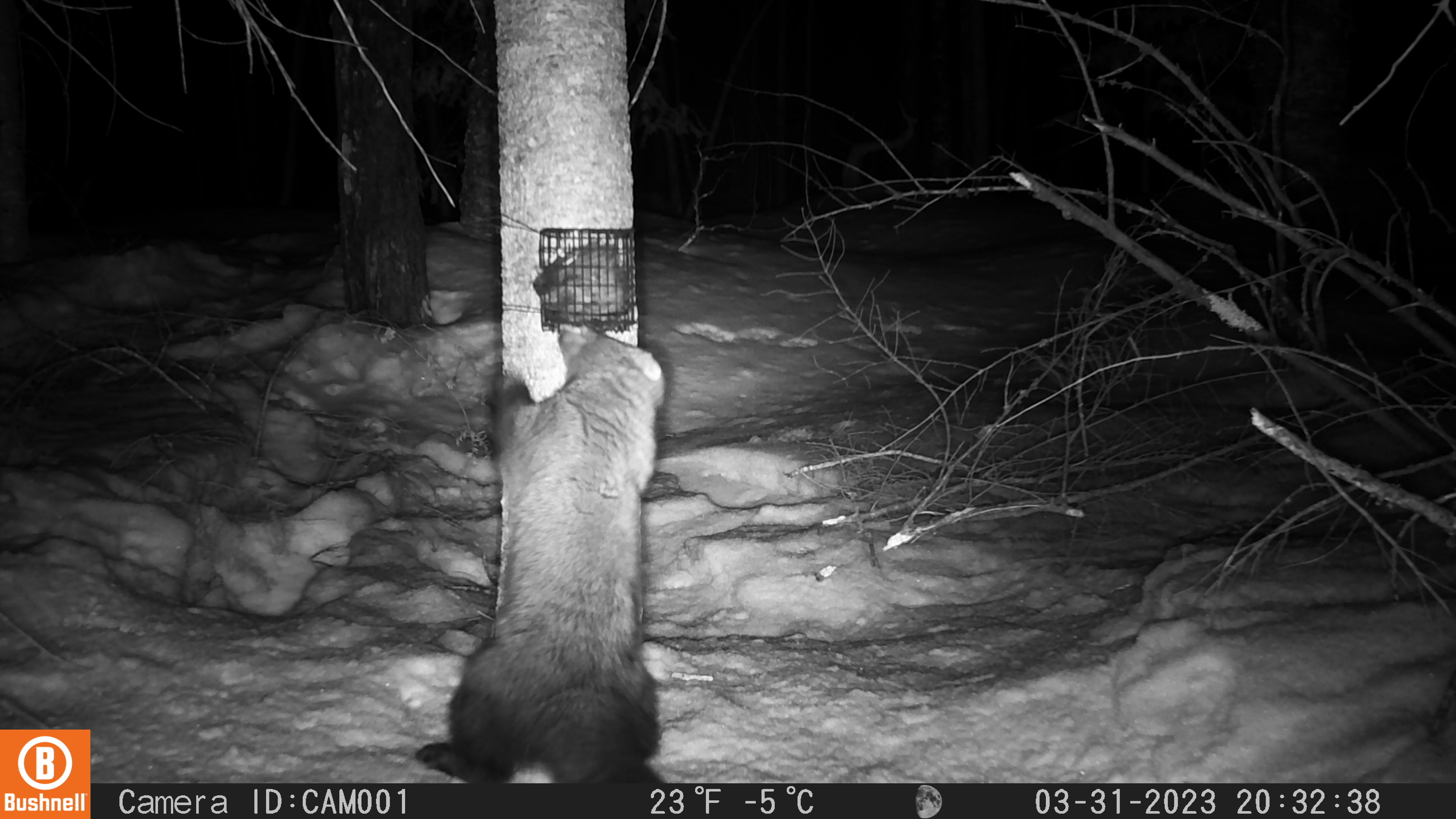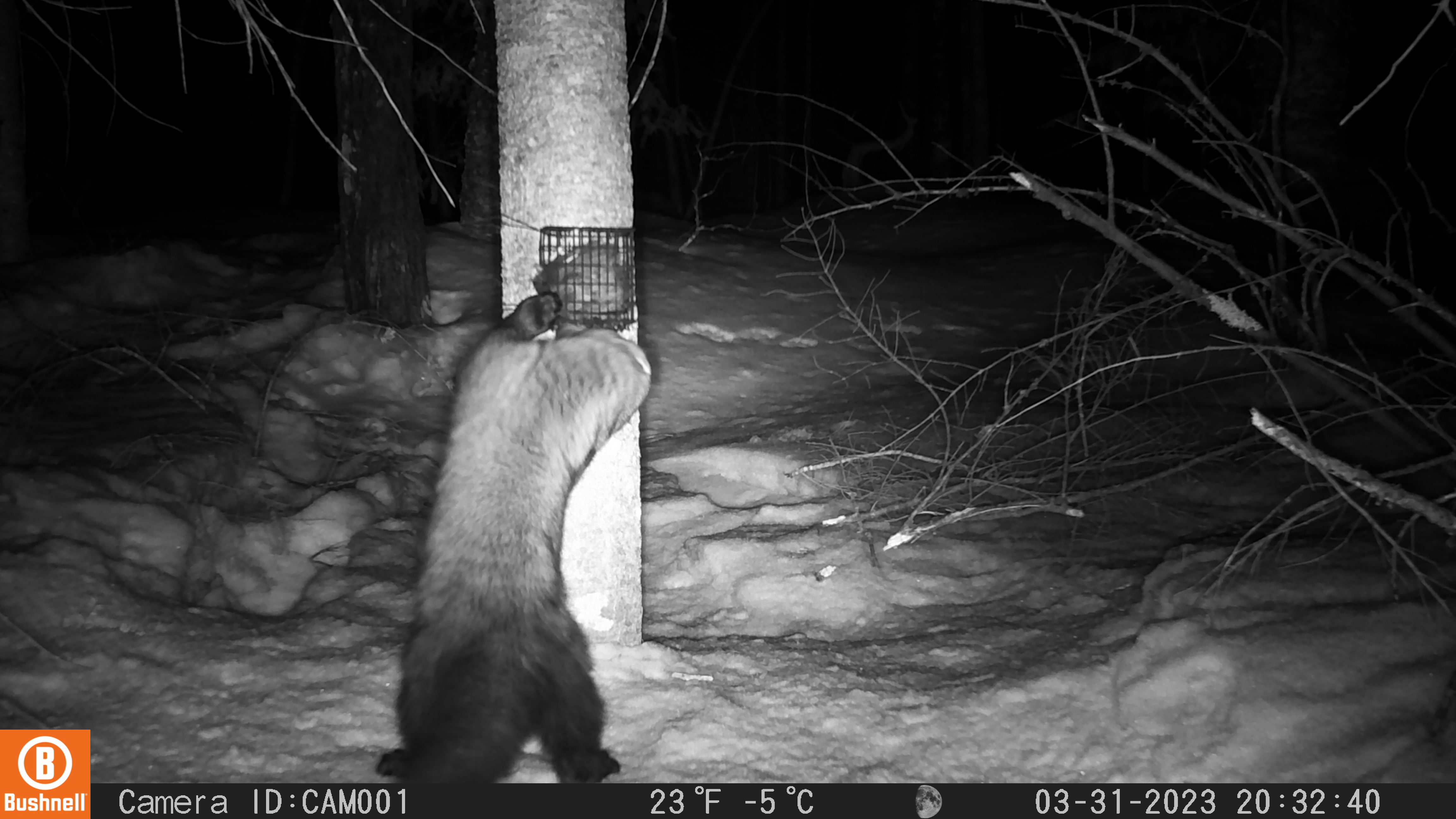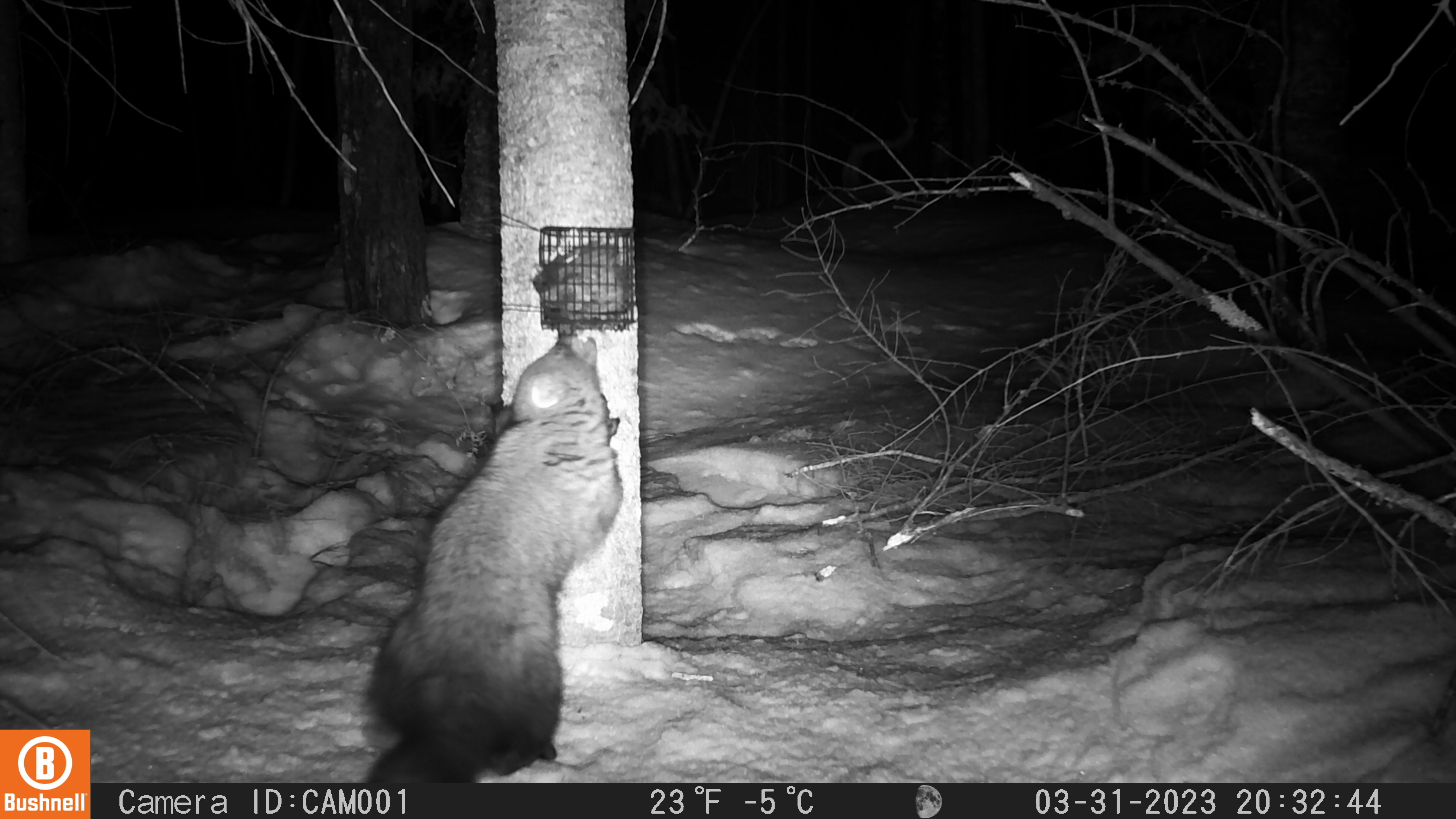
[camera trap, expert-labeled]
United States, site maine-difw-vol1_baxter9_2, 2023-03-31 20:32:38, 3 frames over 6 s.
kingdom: Animalia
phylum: Chordata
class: Mammalia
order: Carnivora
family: Mustelidae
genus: Pekania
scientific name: Pekania pennanti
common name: fisher